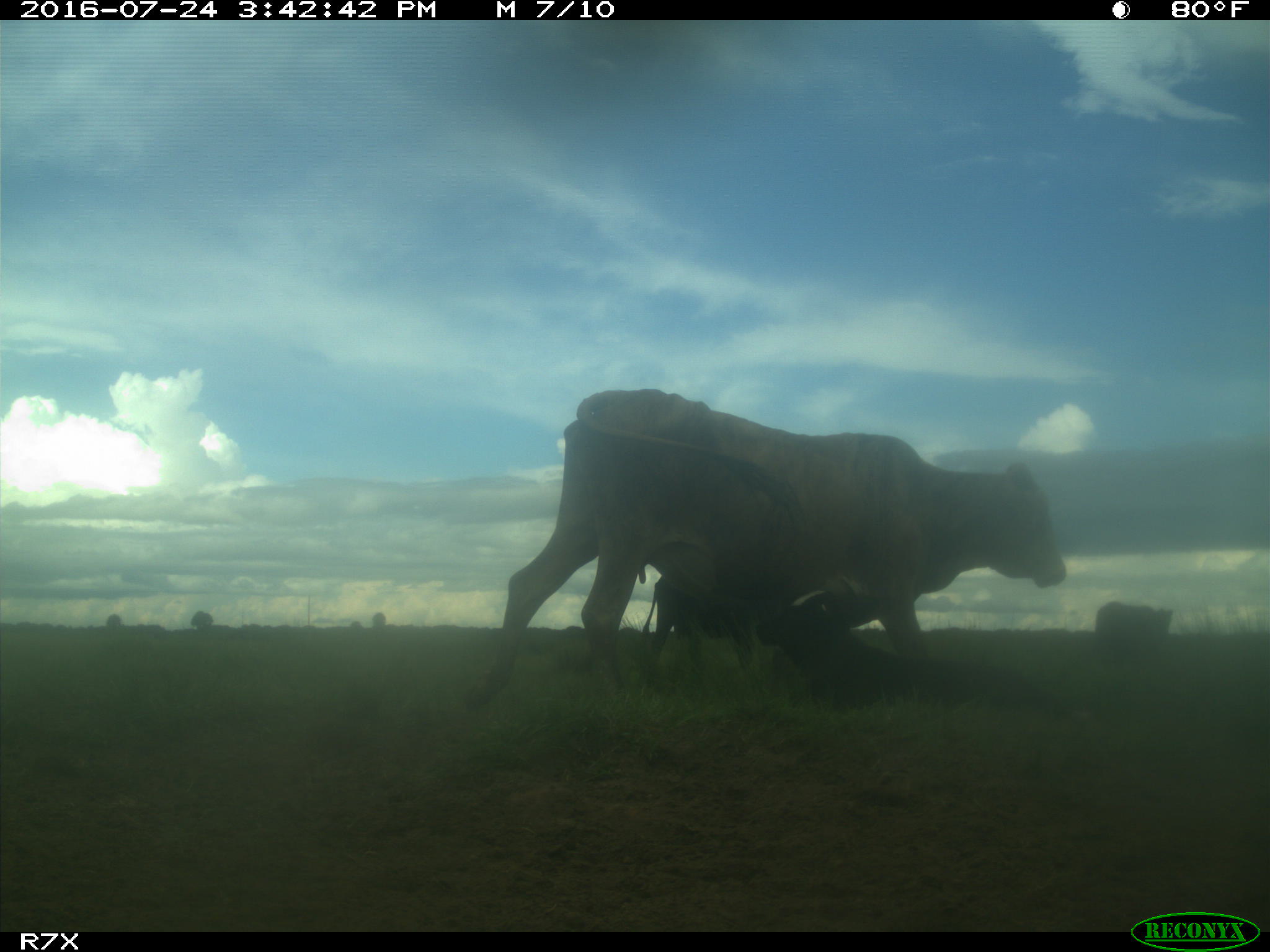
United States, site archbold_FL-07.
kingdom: Animalia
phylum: Chordata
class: Mammalia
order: Artiodactyla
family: Bovidae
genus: Bos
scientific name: Bos taurus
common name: domestic cow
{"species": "Bos taurus (domestic cow)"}